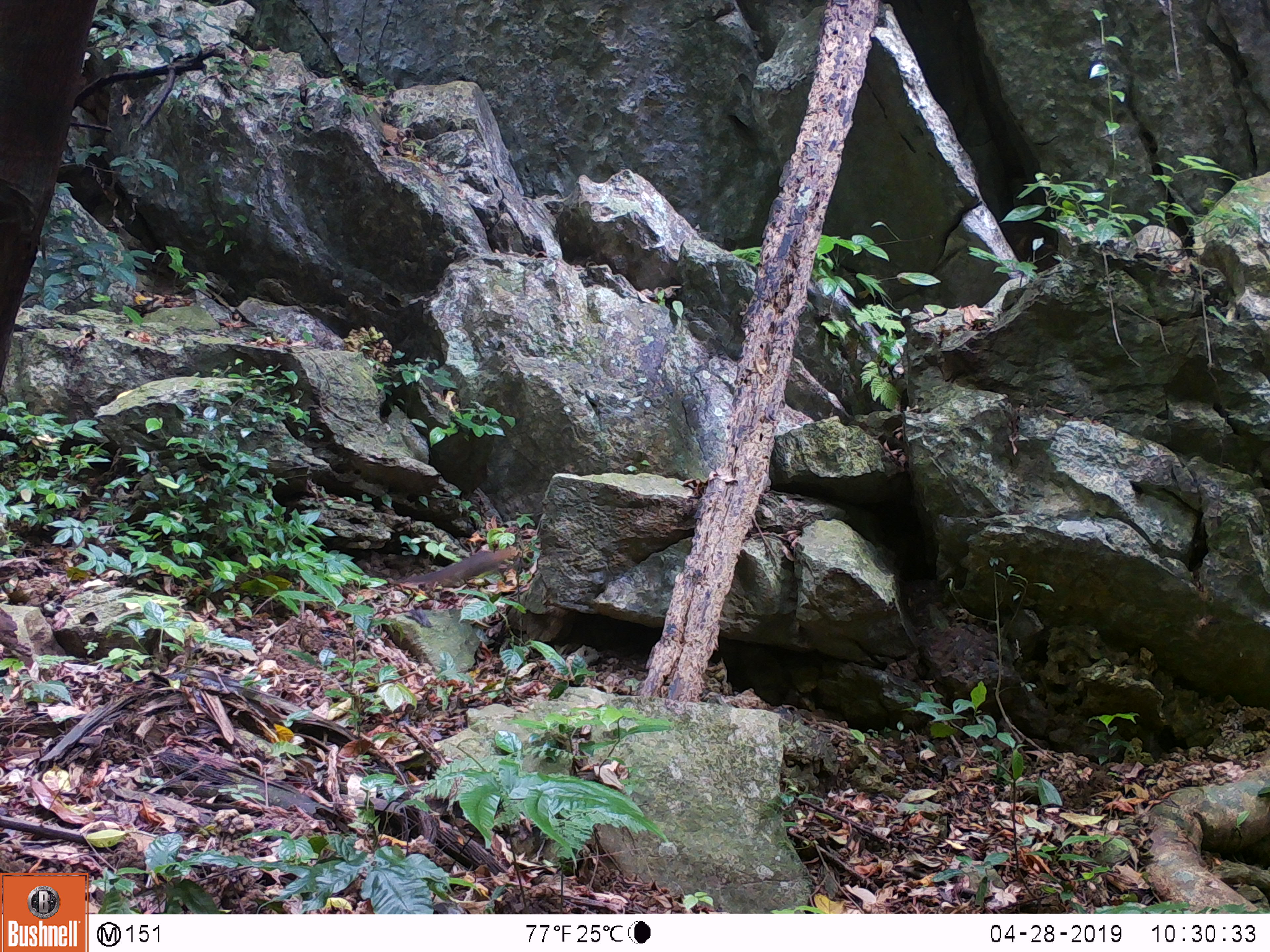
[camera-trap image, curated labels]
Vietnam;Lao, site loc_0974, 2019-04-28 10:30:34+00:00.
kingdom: Animalia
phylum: Chordata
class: Mammalia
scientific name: Mammalia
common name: mammal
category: unidentified small mammal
Unidentified small mammal (mammal) (Mammalia). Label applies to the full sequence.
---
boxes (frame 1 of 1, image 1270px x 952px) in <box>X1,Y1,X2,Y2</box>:
unidentified small mammal: <box>408,547,515,587</box>